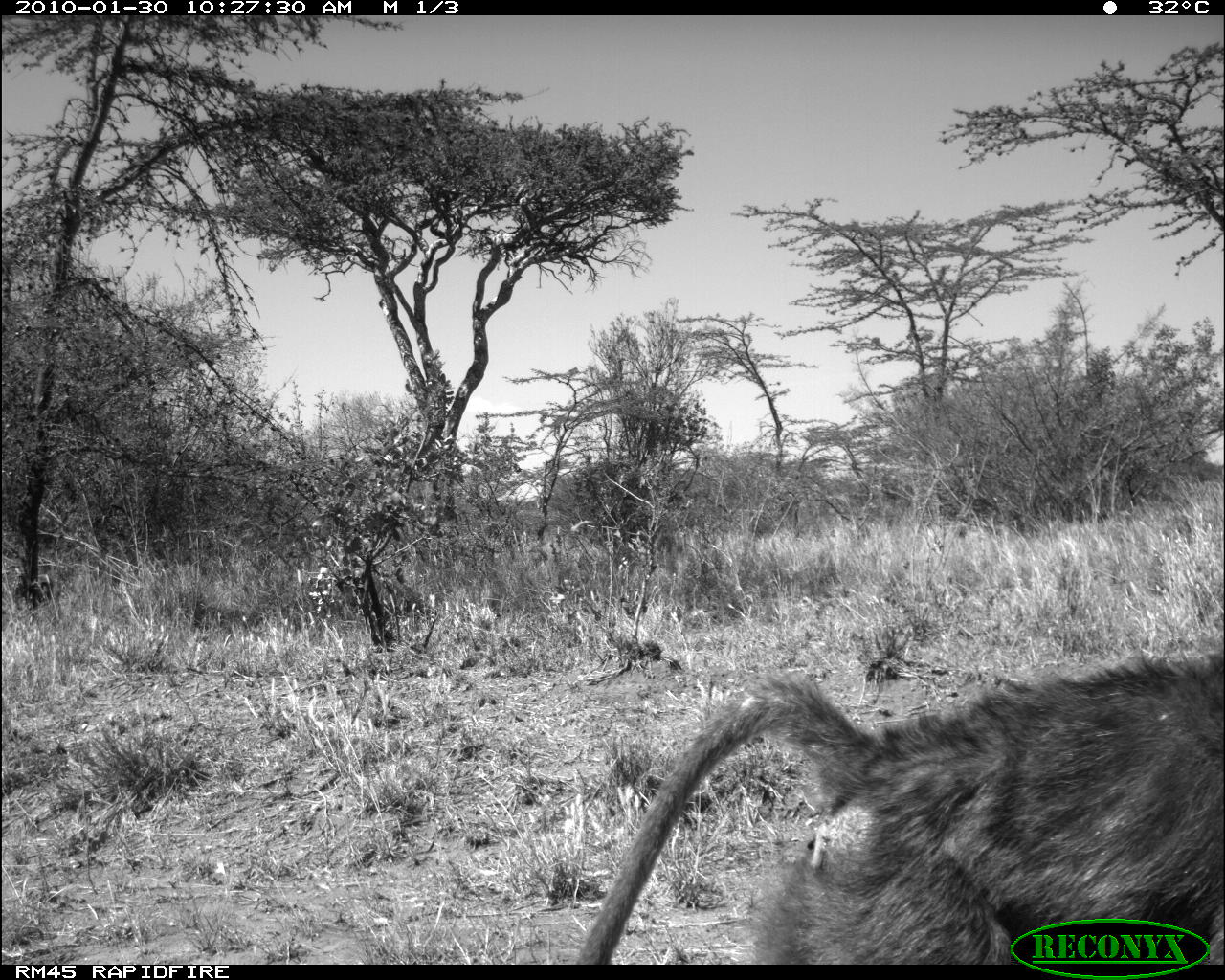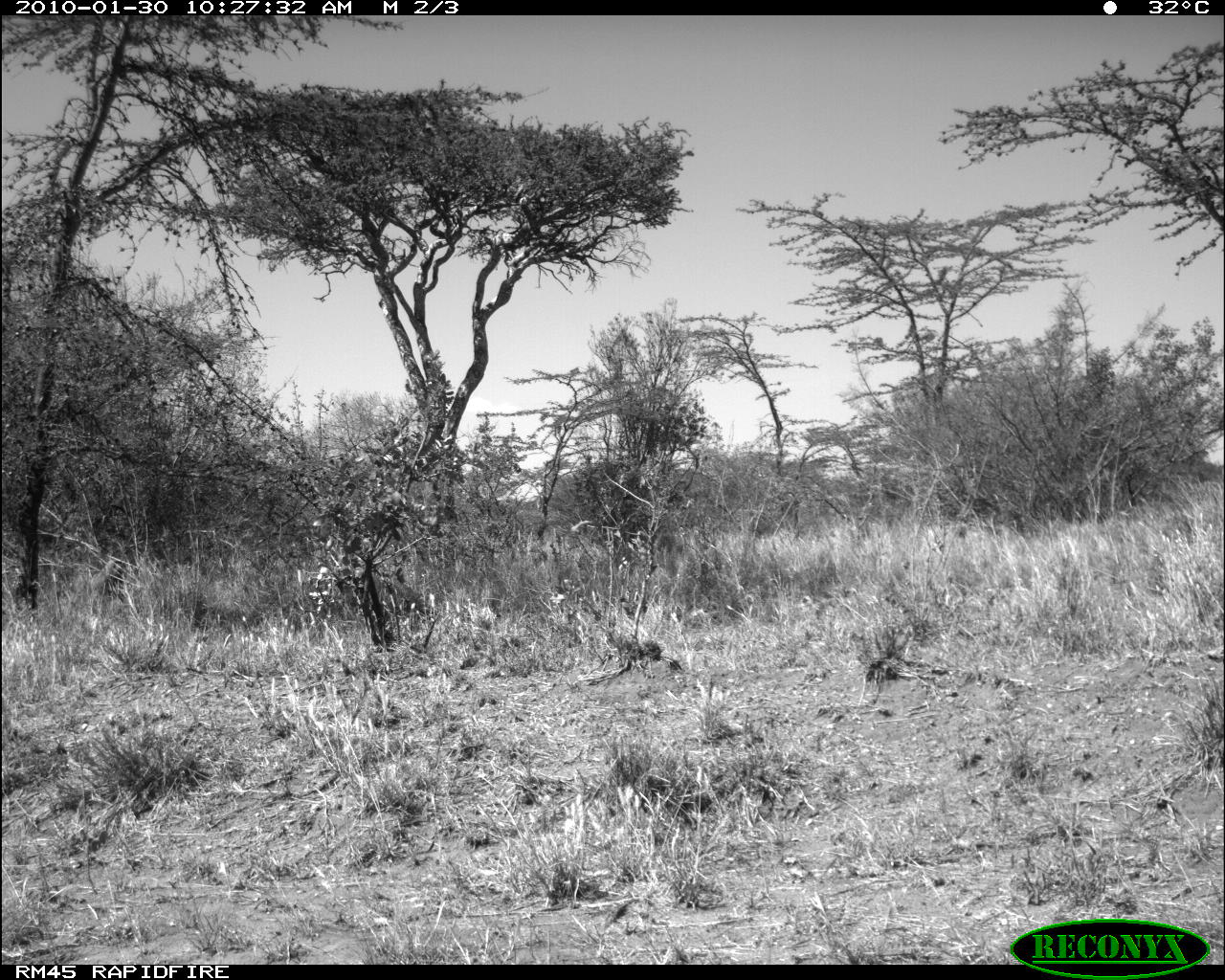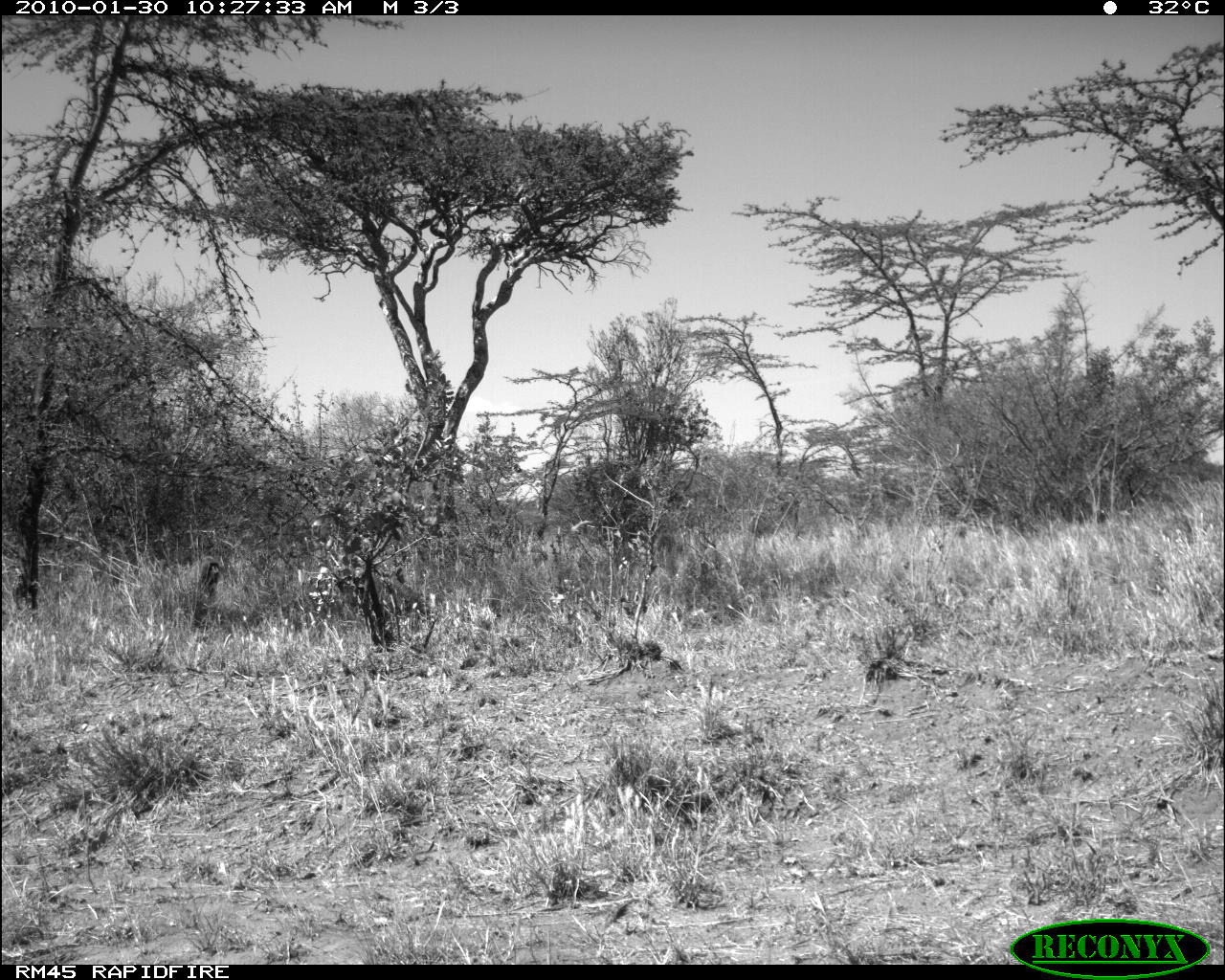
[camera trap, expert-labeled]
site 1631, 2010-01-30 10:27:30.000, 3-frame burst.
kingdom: Animalia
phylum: Chordata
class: Mammalia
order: Primates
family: Cercopithecidae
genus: Papio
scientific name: Papio anubis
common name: olive baboon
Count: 1.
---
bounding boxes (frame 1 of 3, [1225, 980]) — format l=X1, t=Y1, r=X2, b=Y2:
papio anubis: l=569, t=654, r=1224, b=964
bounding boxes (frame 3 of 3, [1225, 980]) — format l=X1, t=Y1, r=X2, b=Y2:
papio anubis: l=154, t=556, r=221, b=628